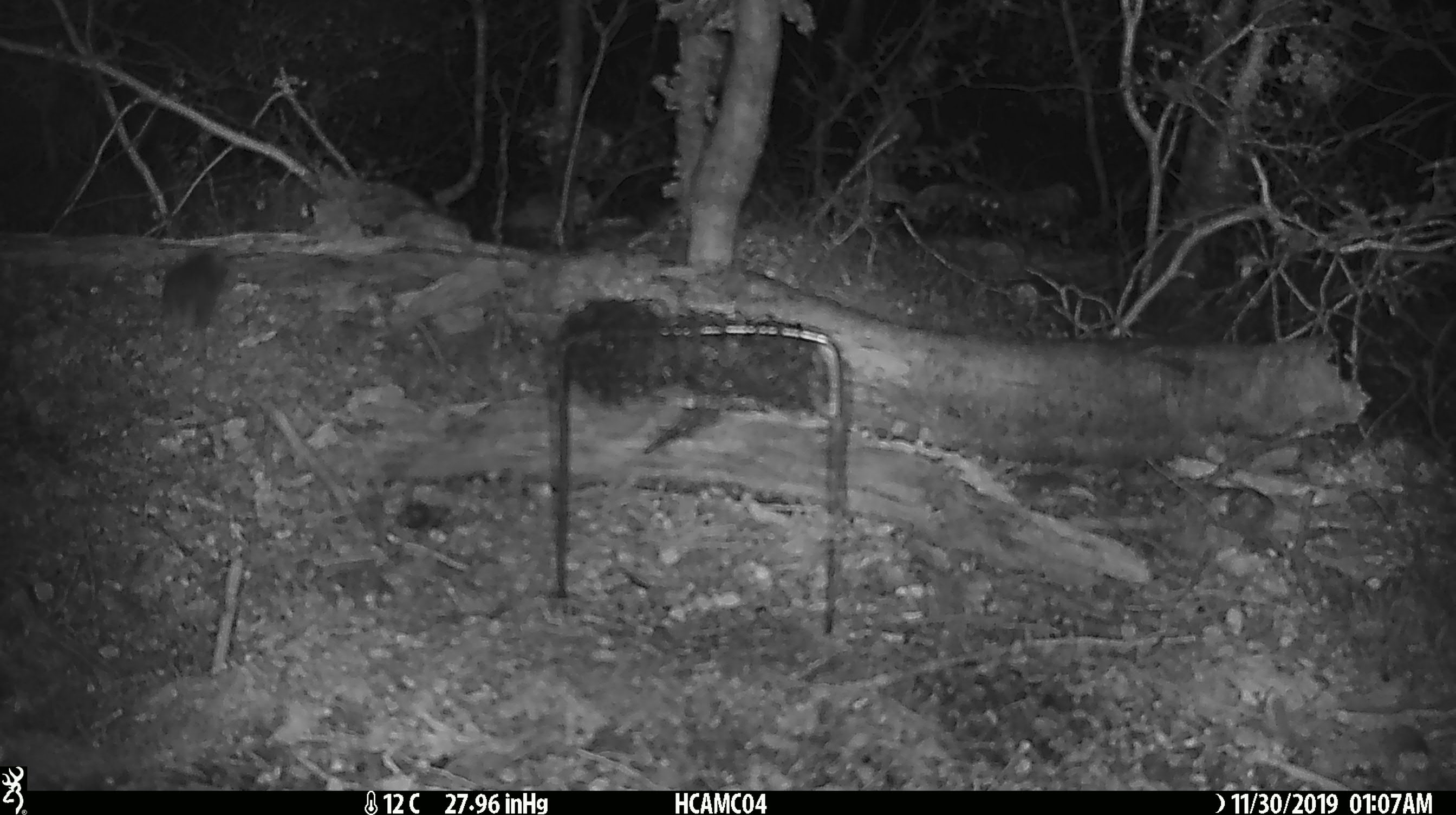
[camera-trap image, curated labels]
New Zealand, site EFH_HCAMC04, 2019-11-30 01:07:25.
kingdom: Animalia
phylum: Chordata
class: Mammalia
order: Rodentia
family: Muridae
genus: Mus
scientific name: Mus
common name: mouse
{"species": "mouse (Mus)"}